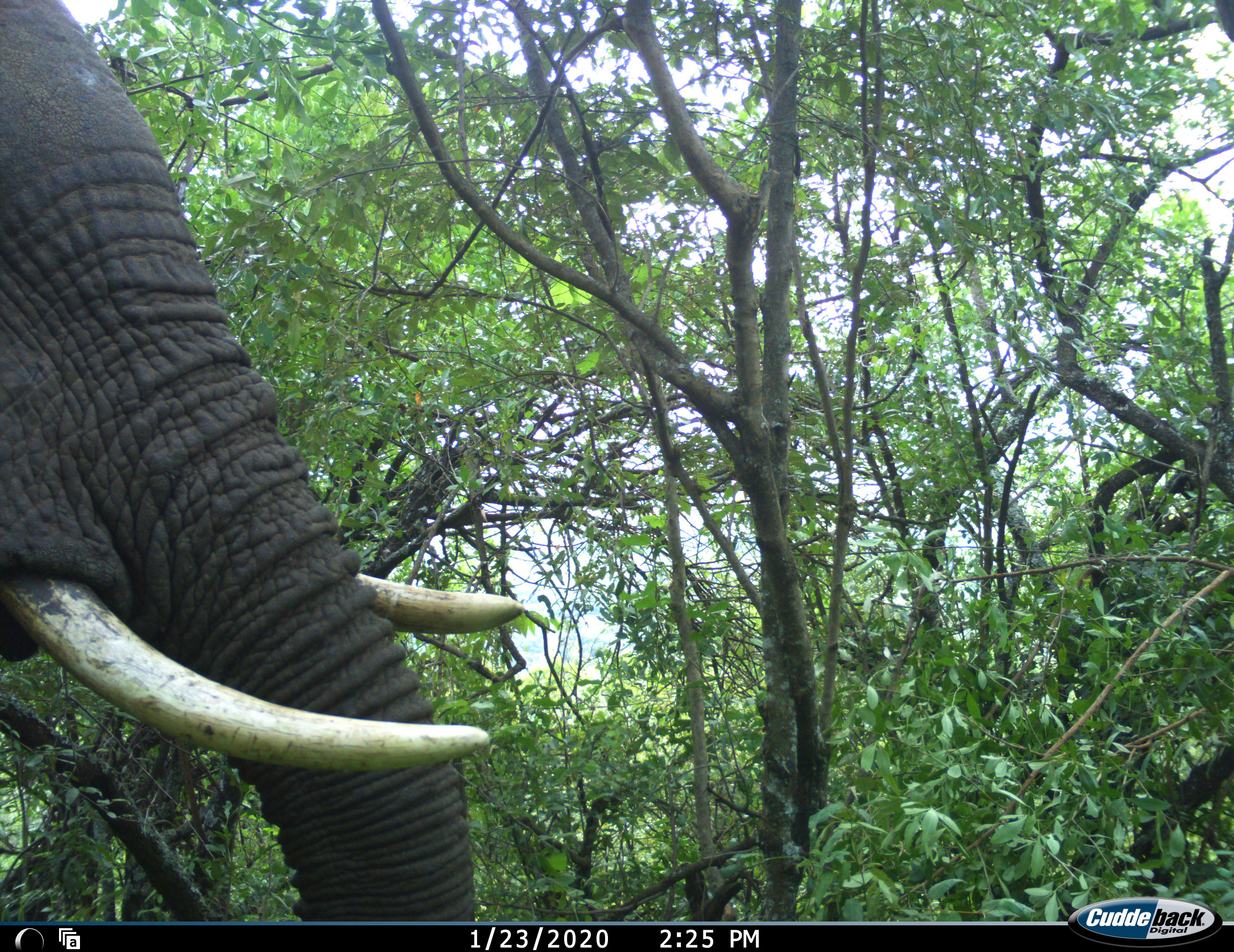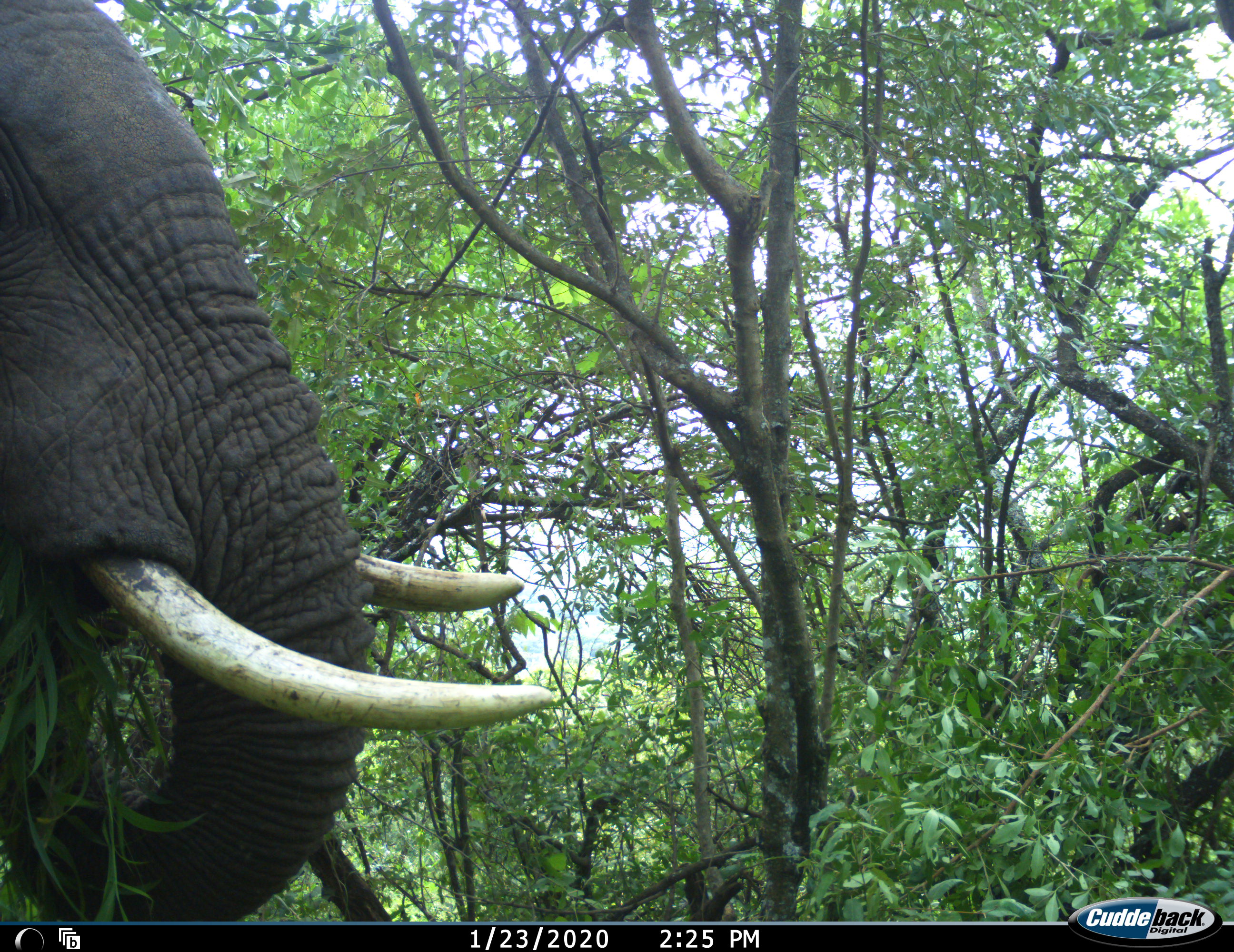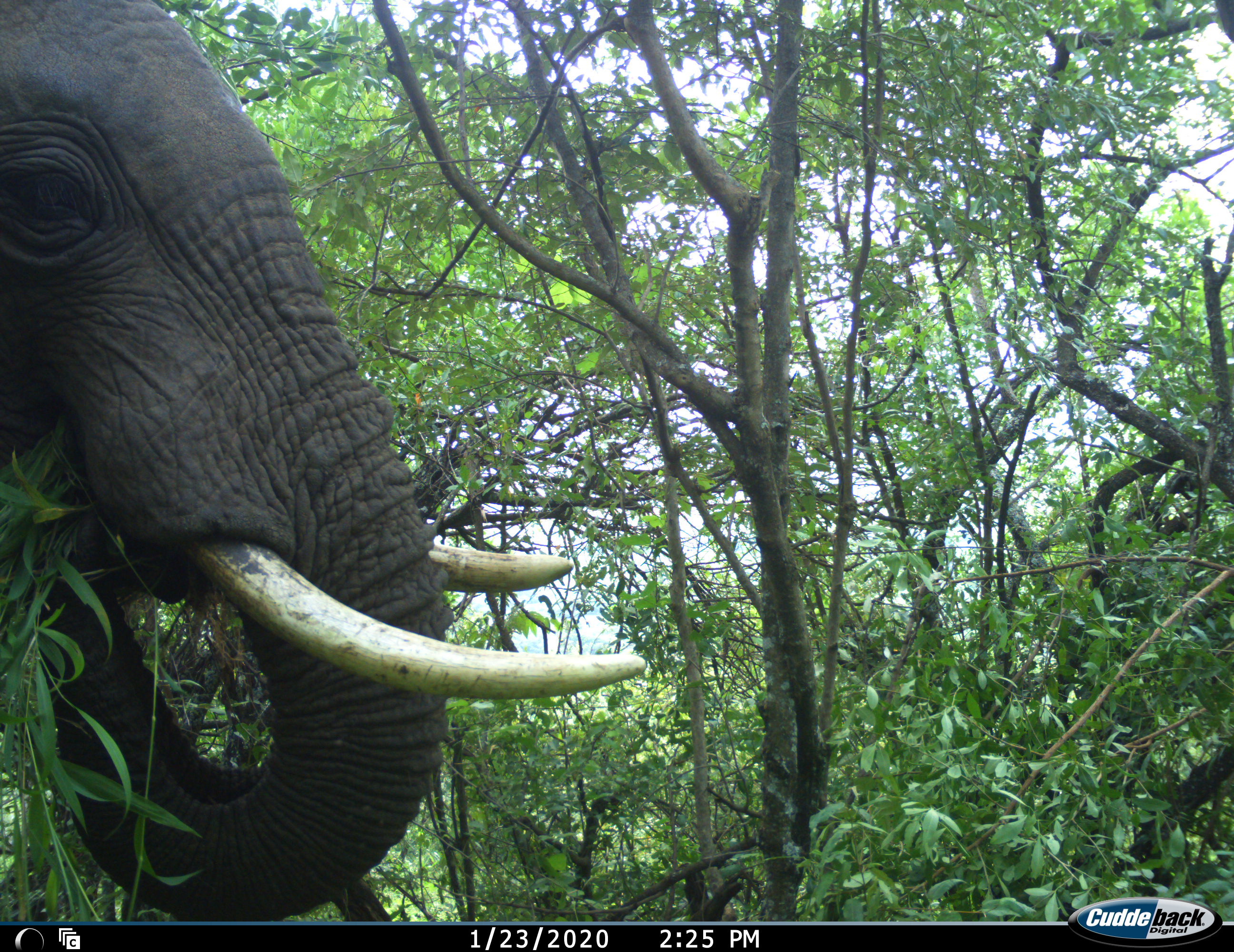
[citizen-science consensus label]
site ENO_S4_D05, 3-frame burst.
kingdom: Animalia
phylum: Chordata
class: Mammalia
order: Proboscidea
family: Elephantidae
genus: Loxodonta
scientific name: Loxodonta africana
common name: african bush elephant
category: elephant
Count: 1.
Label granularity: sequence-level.